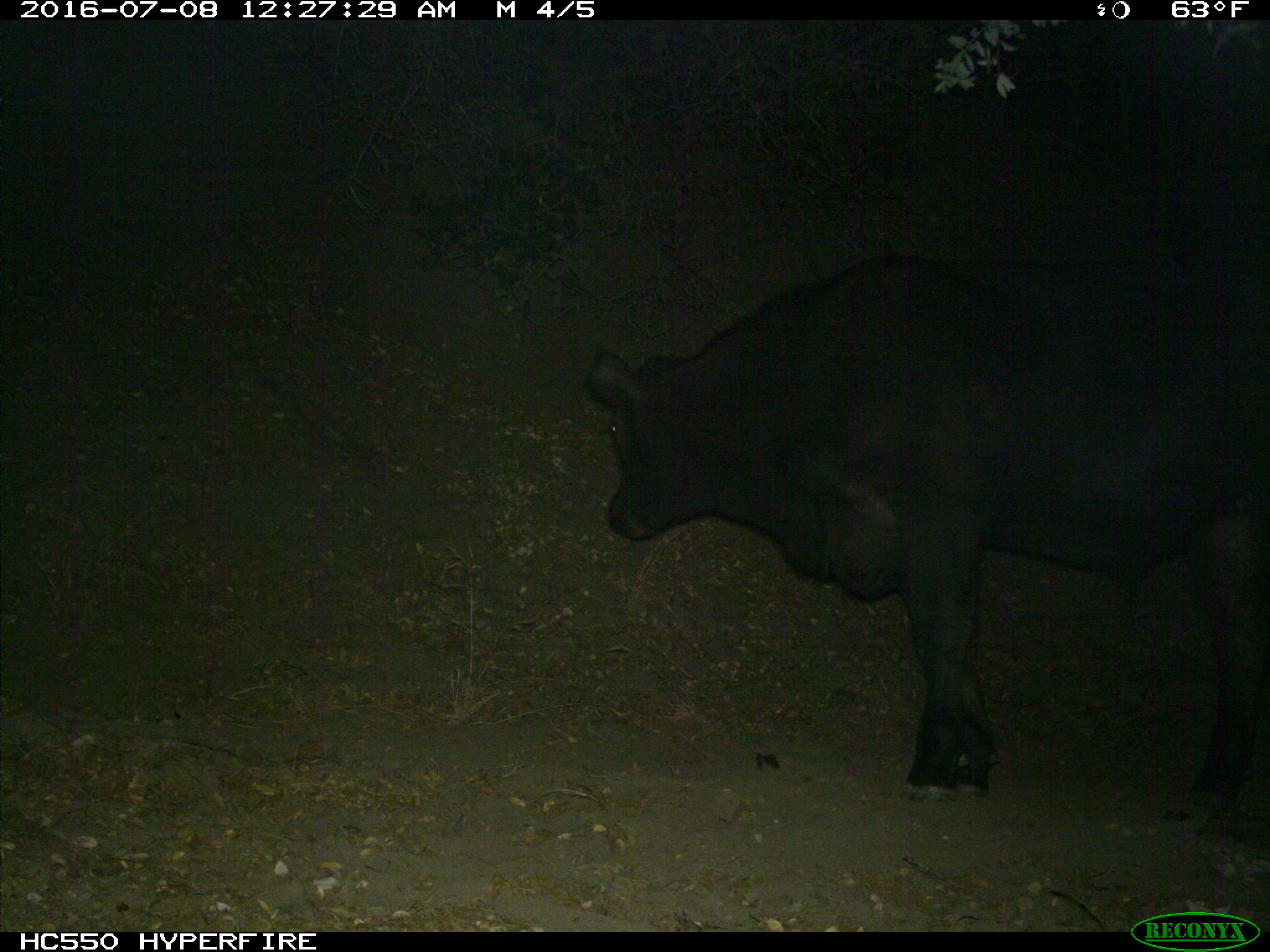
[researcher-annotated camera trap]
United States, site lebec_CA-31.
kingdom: Animalia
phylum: Chordata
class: Mammalia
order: Artiodactyla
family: Bovidae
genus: Bos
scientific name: Bos taurus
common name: domestic cow